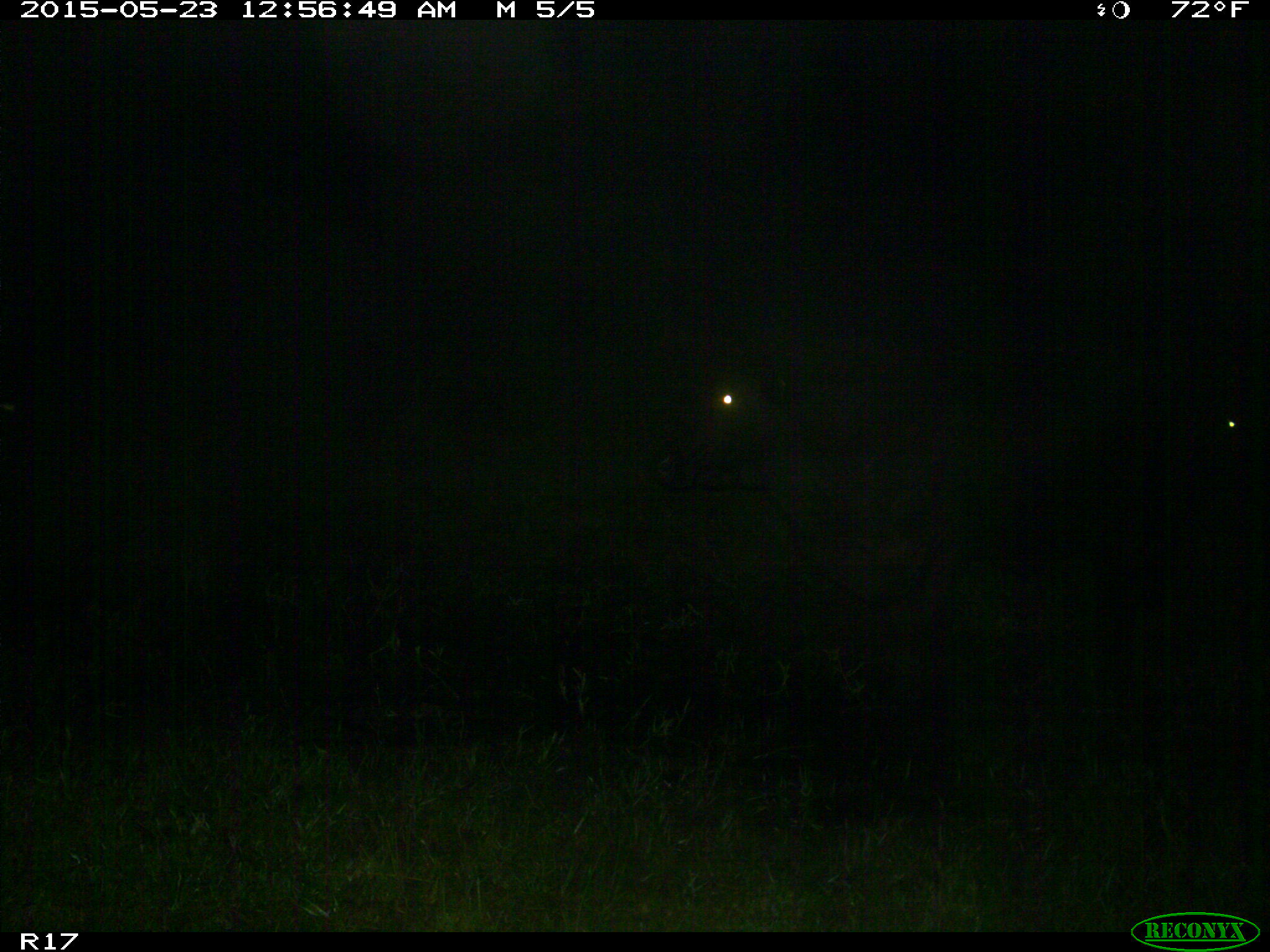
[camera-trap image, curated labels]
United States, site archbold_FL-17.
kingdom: Animalia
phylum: Chordata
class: Mammalia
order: Artiodactyla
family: Bovidae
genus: Bos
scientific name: Bos taurus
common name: domestic cow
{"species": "Bos taurus (domestic cow)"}